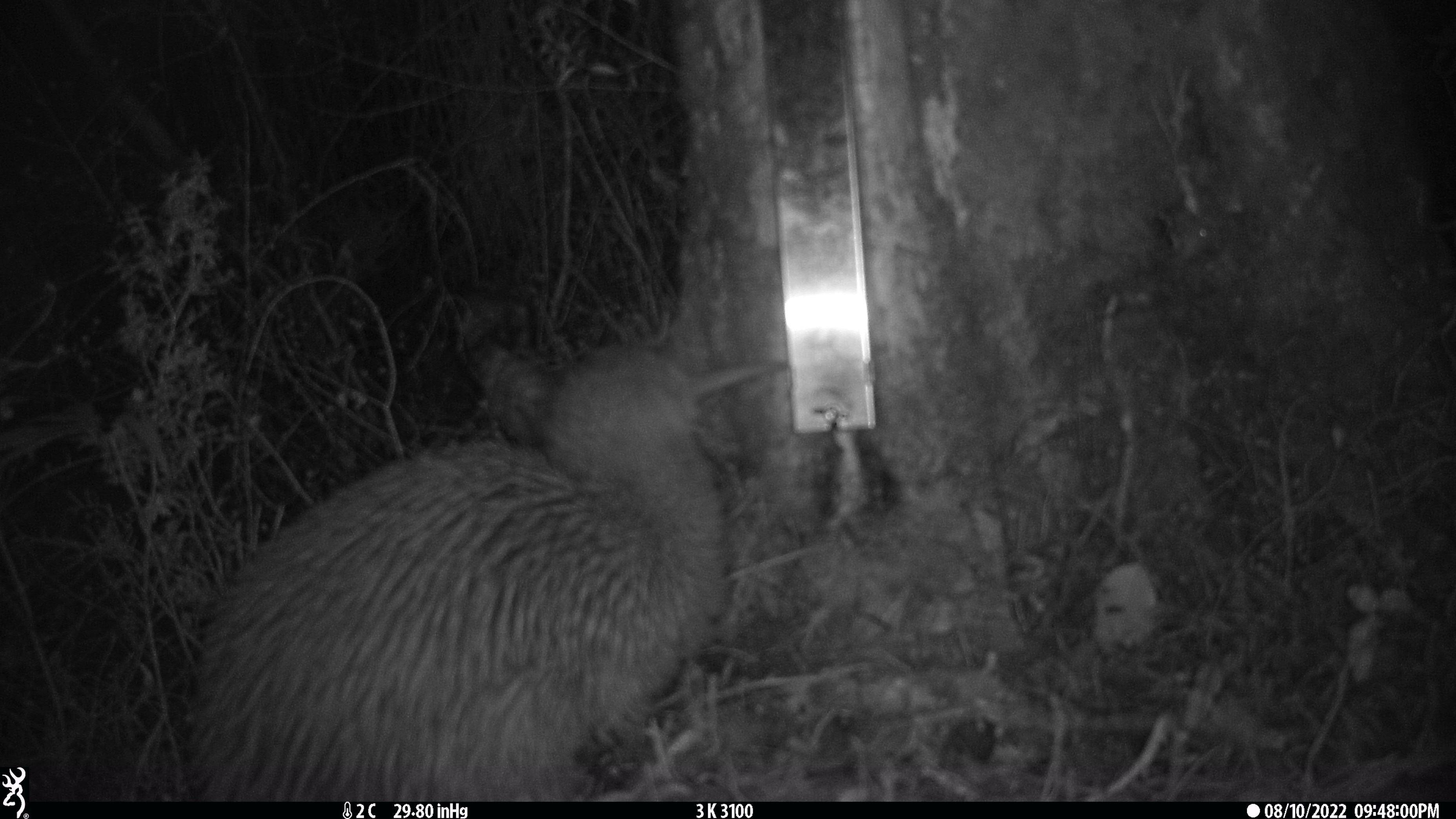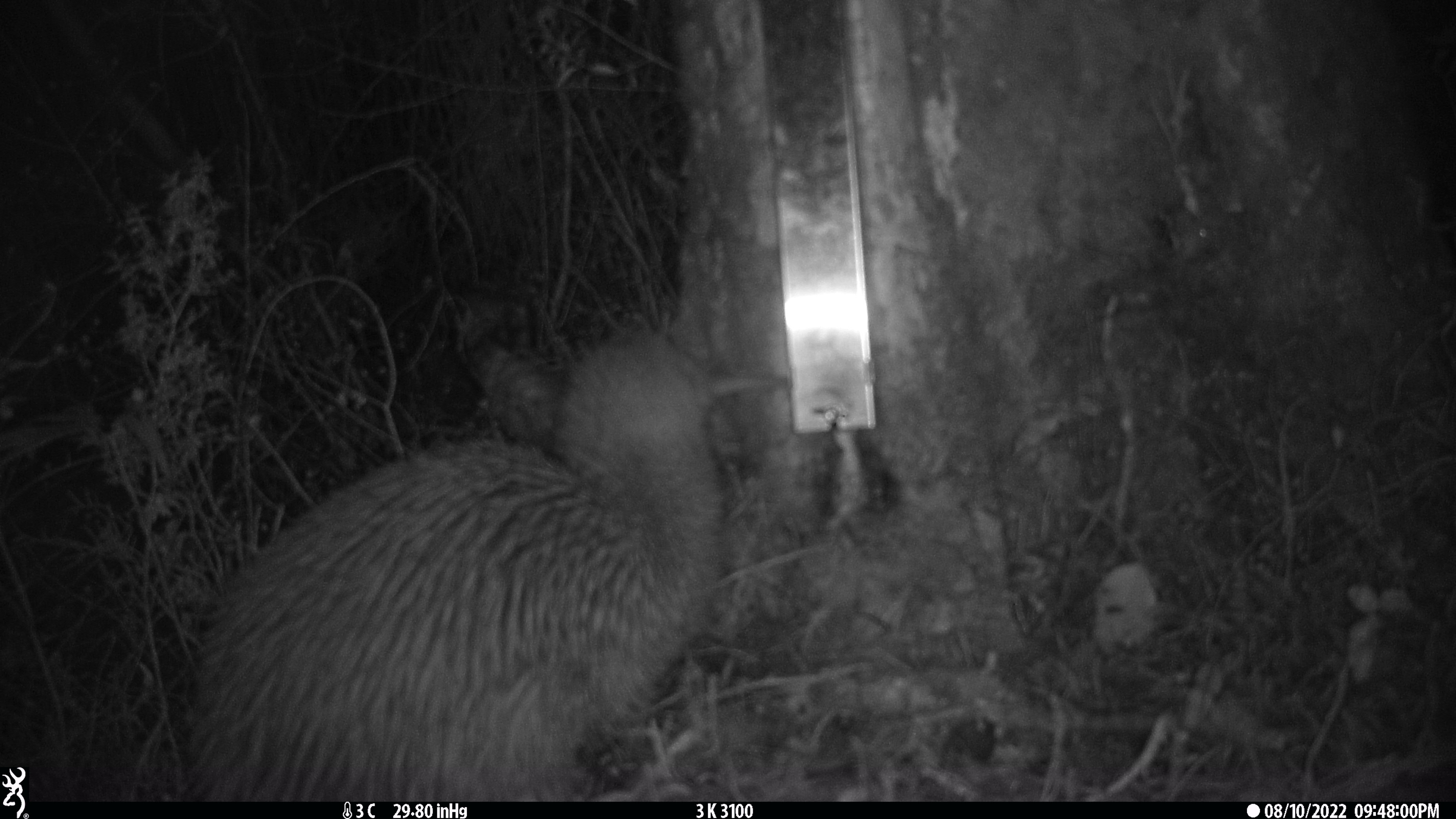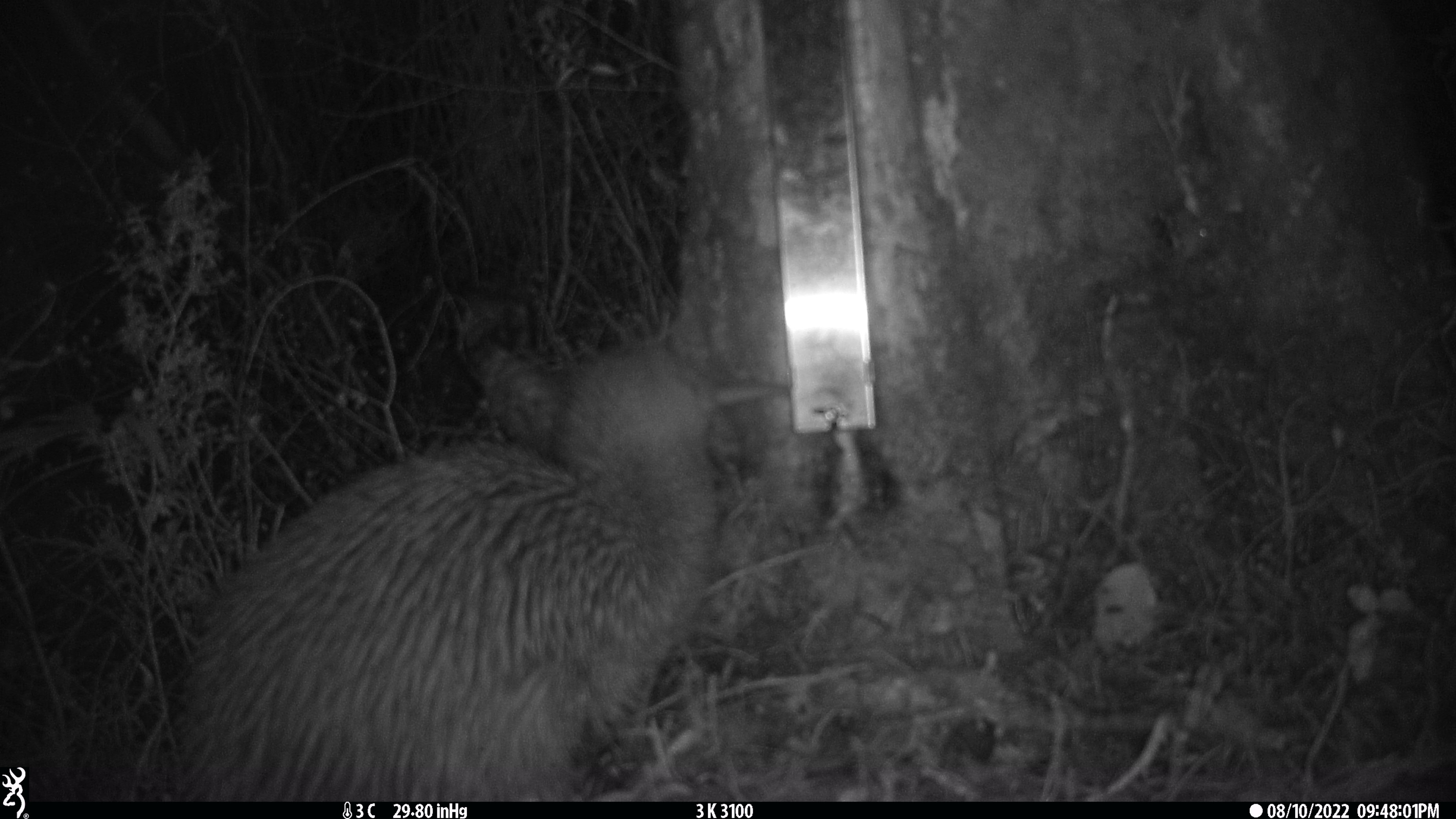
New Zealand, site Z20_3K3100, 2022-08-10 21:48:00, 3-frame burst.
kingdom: Animalia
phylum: Chordata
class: Aves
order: Apterygiformes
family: Apterygidae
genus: Apteryx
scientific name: Apteryx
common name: kiwi